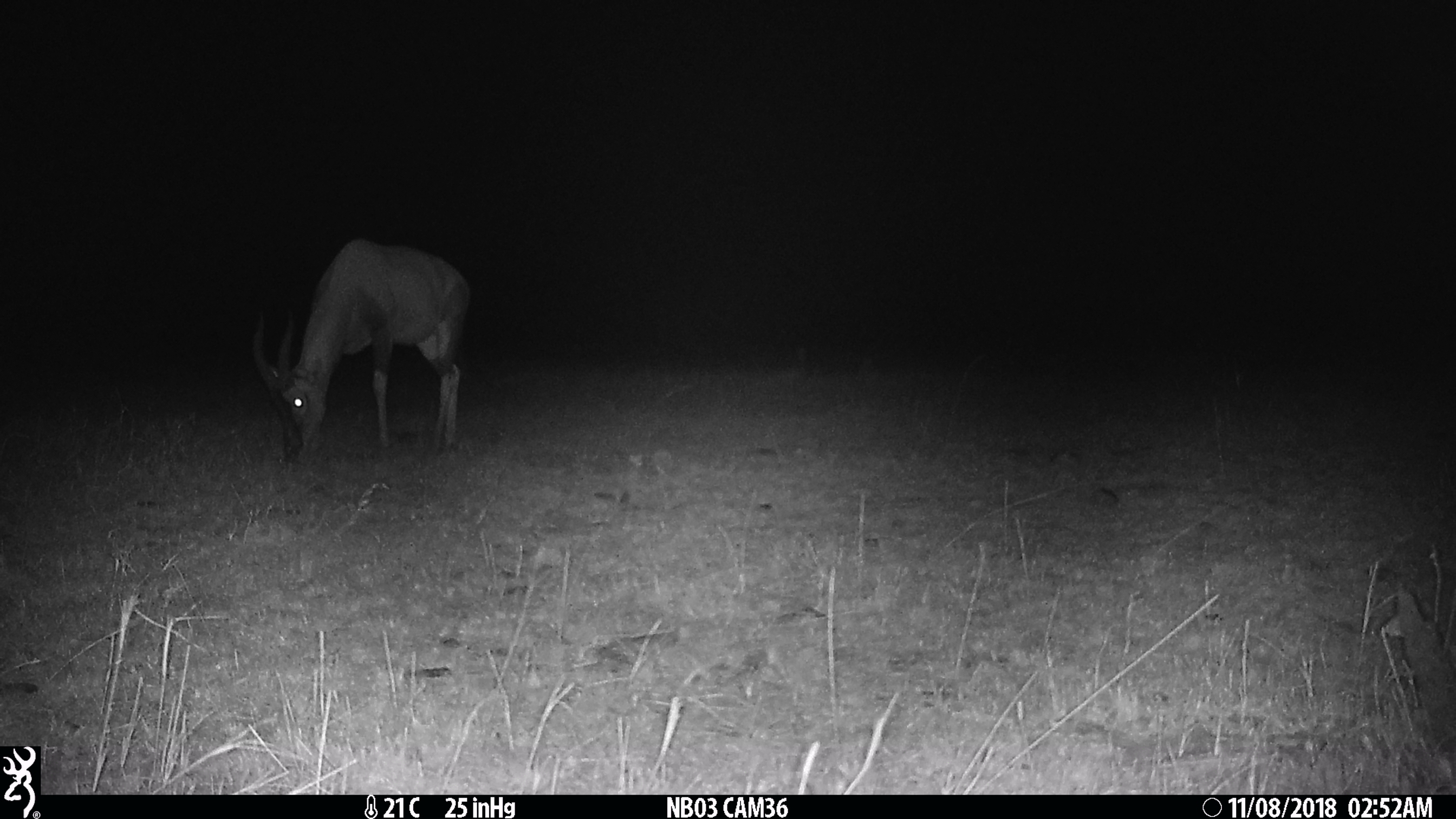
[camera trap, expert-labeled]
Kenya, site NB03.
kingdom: Animalia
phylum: Chordata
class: Mammalia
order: Artiodactyla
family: Bovidae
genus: Damaliscus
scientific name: Damaliscus lunatus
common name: topi